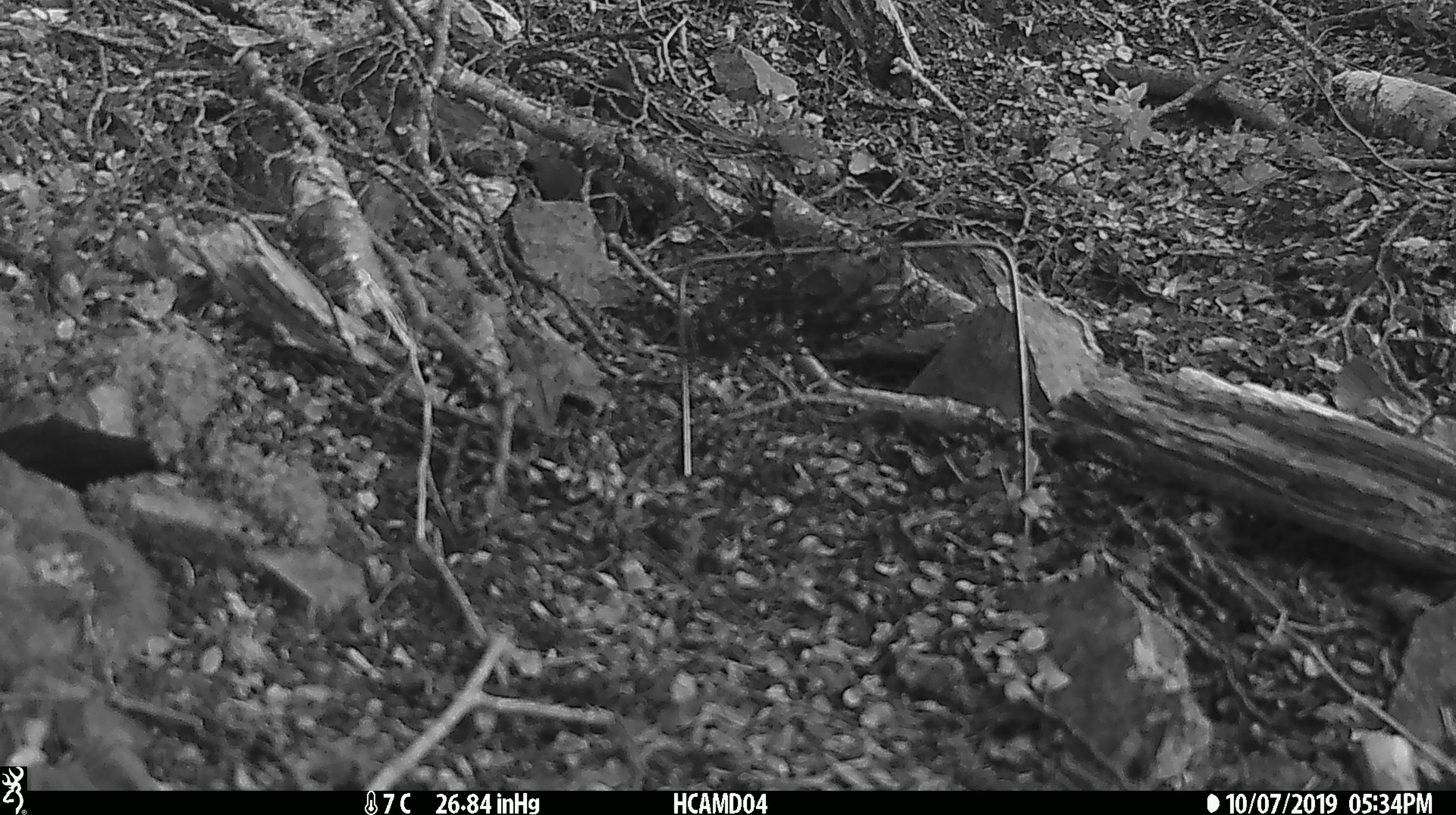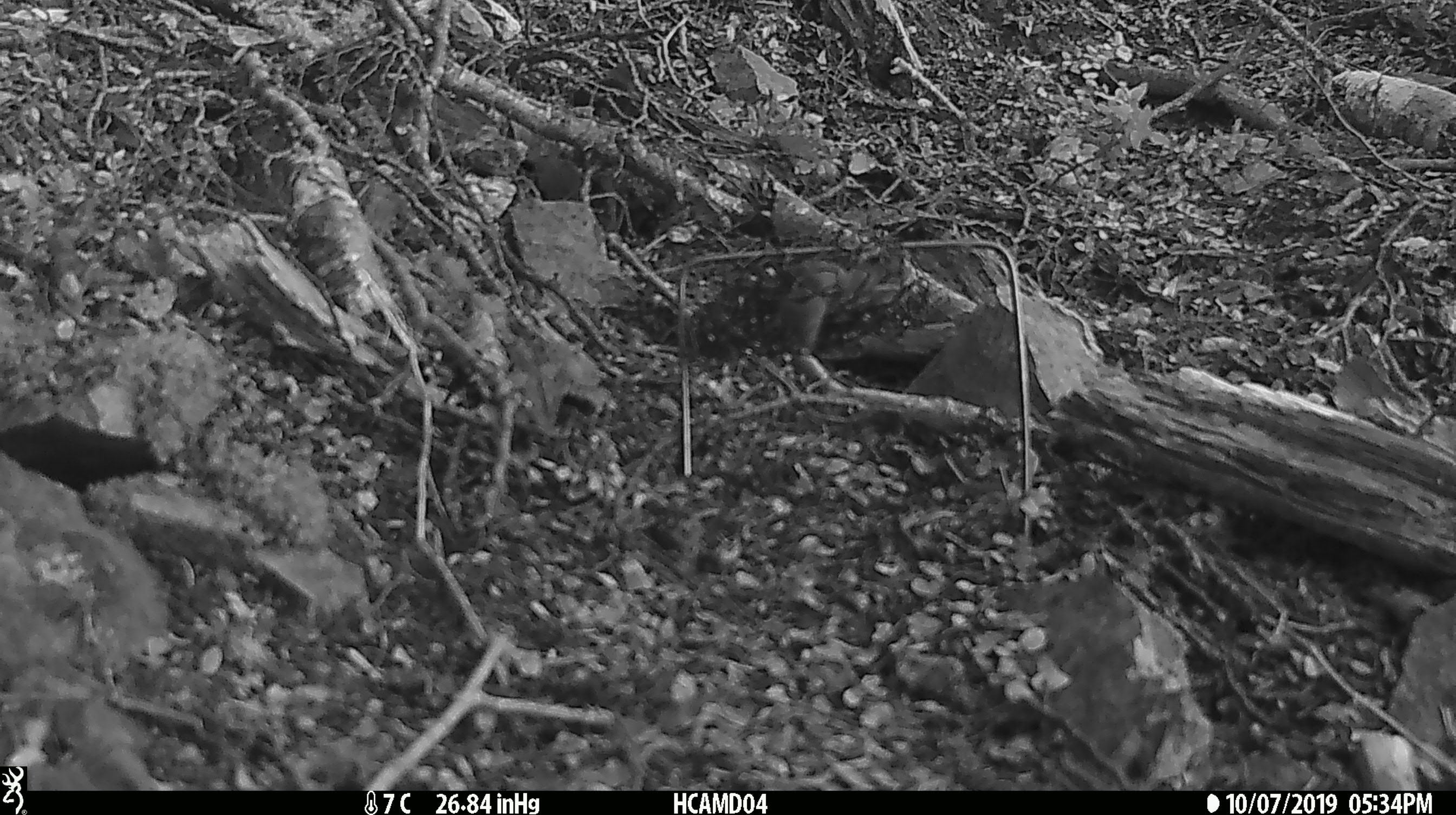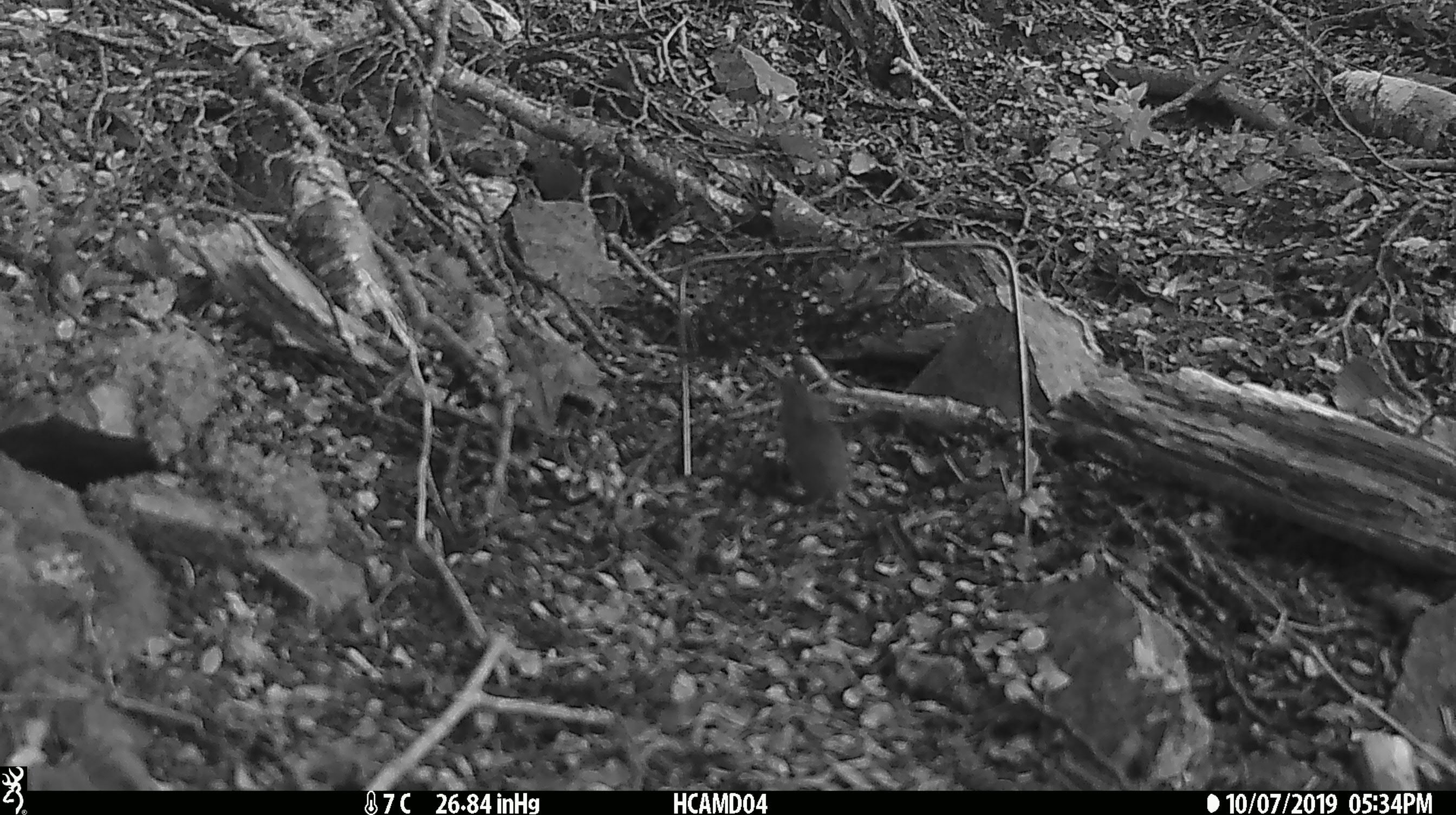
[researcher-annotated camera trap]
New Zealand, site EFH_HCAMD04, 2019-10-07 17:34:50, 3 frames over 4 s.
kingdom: Animalia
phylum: Chordata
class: Mammalia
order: Rodentia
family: Muridae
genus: Mus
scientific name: Mus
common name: mouse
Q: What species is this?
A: Mouse (Mus).